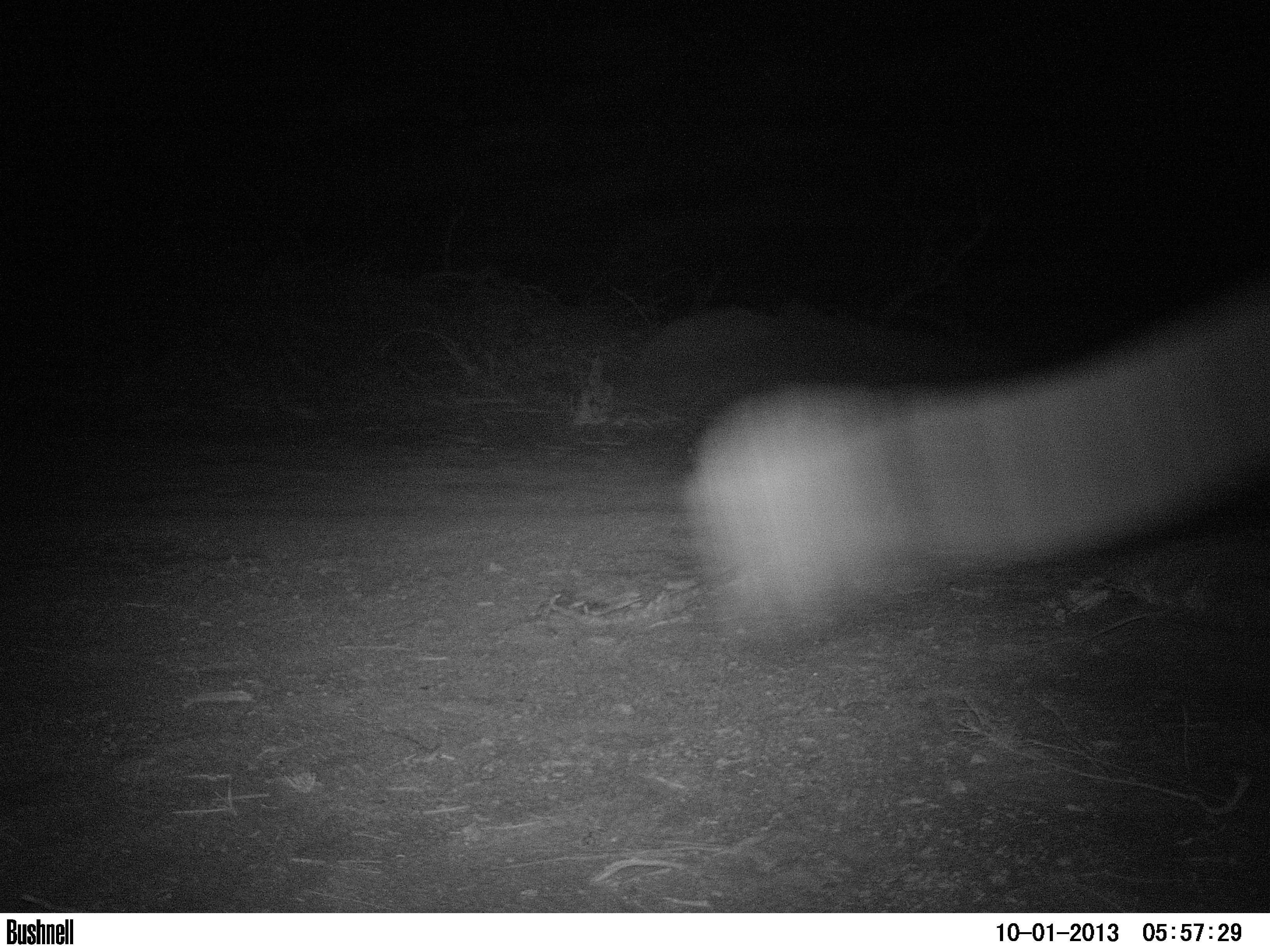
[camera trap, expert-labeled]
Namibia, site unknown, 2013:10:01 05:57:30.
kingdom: Animalia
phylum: Chordata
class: Mammalia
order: Carnivora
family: Felidae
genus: Panthera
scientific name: Panthera leo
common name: lion